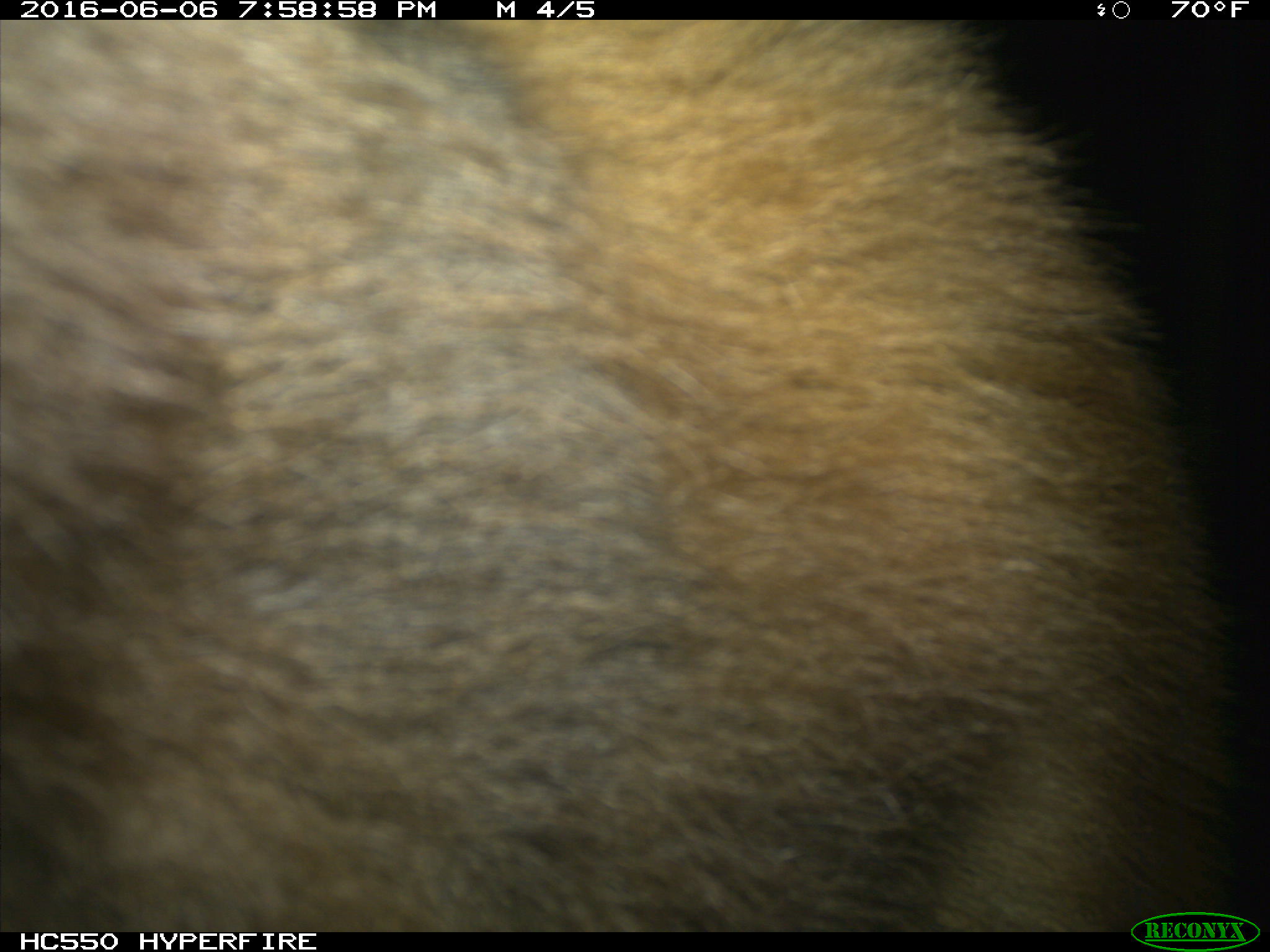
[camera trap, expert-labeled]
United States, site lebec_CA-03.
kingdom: Animalia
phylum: Chordata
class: Mammalia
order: Carnivora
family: Ursidae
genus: Ursus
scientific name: Ursus americanus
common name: american black bear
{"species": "Ursus americanus (american black bear)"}